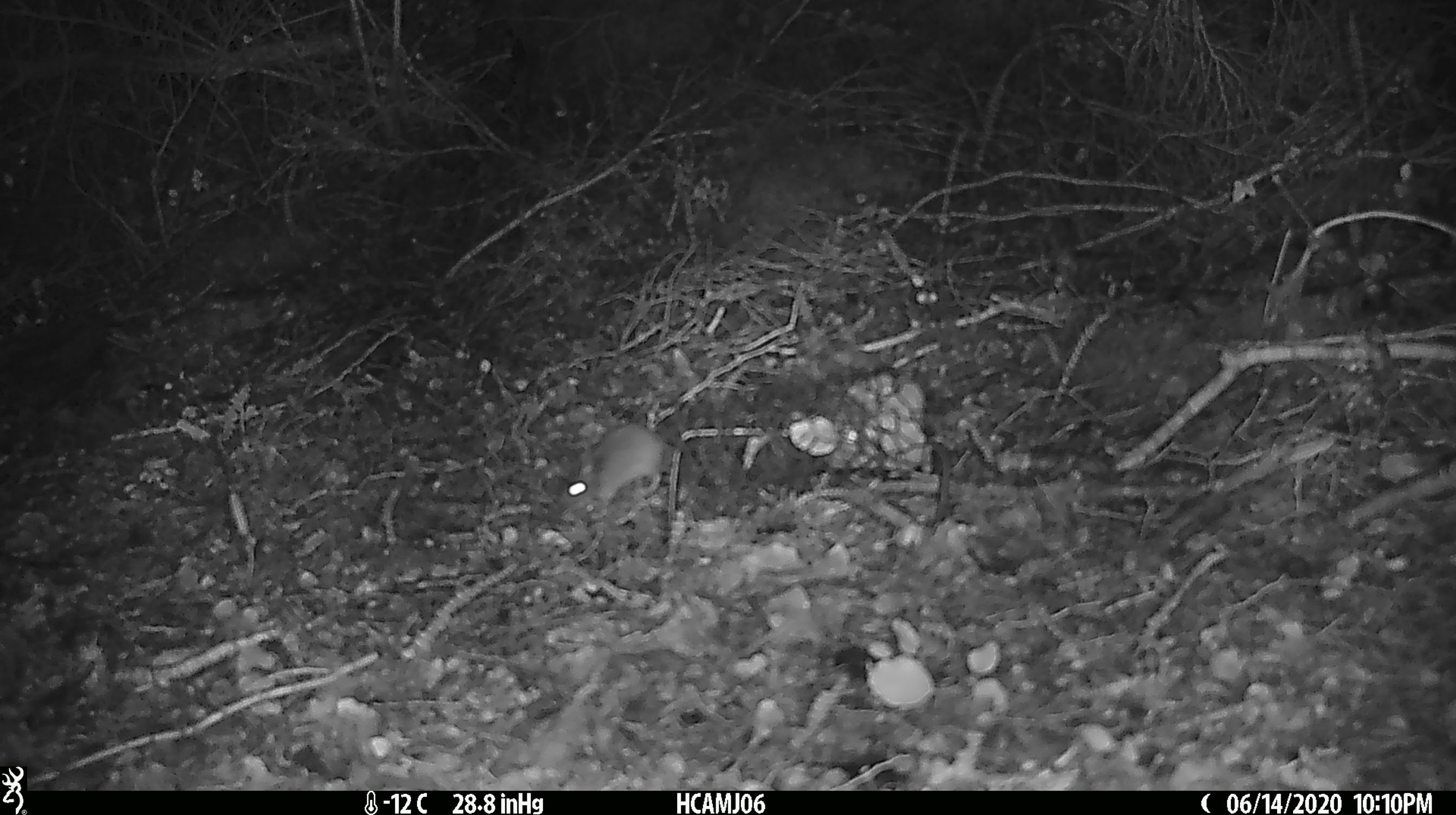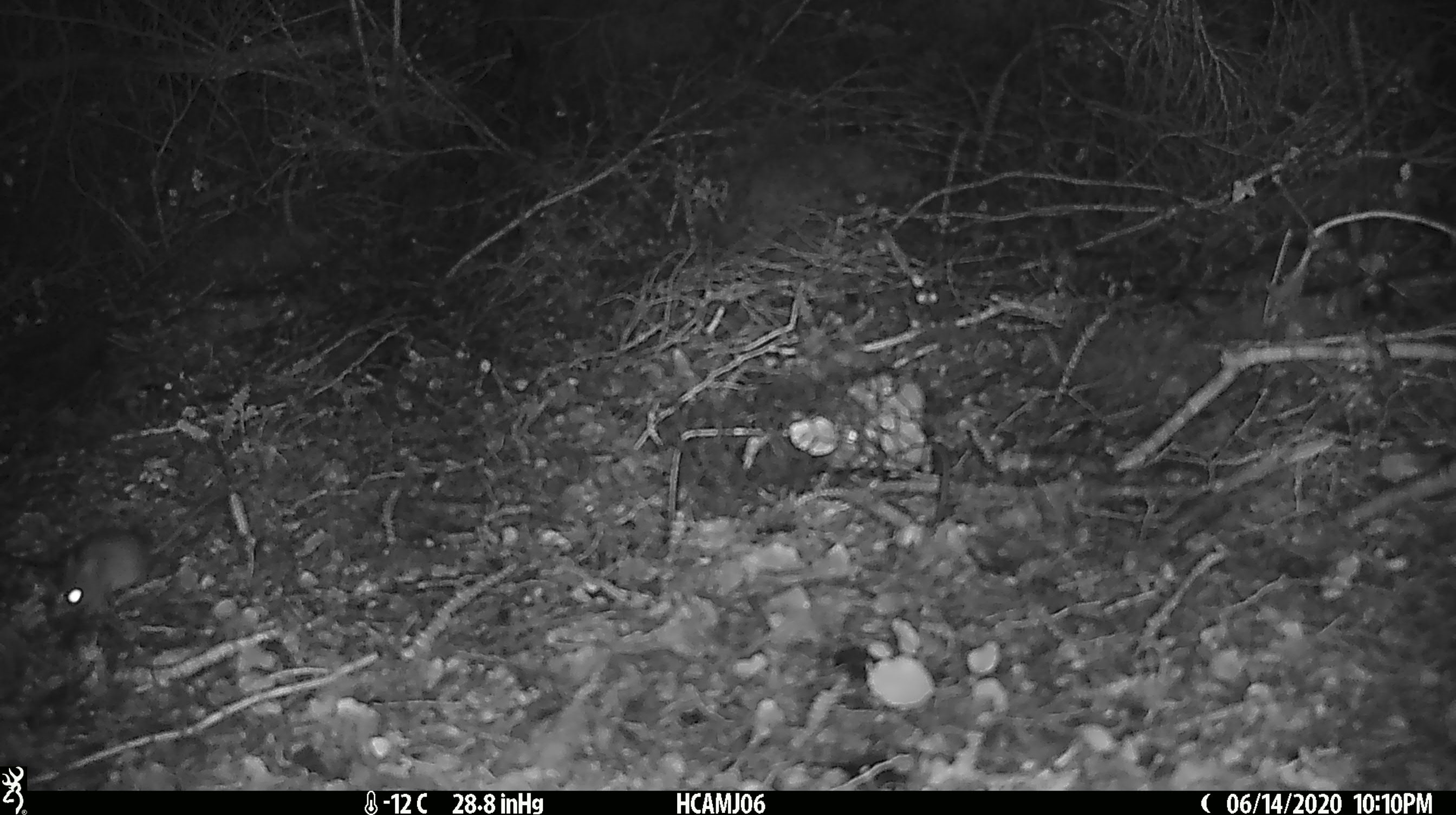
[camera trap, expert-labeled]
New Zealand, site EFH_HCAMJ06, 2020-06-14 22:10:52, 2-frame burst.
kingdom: Animalia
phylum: Chordata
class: Mammalia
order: Rodentia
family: Muridae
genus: Mus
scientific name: Mus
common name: mouse